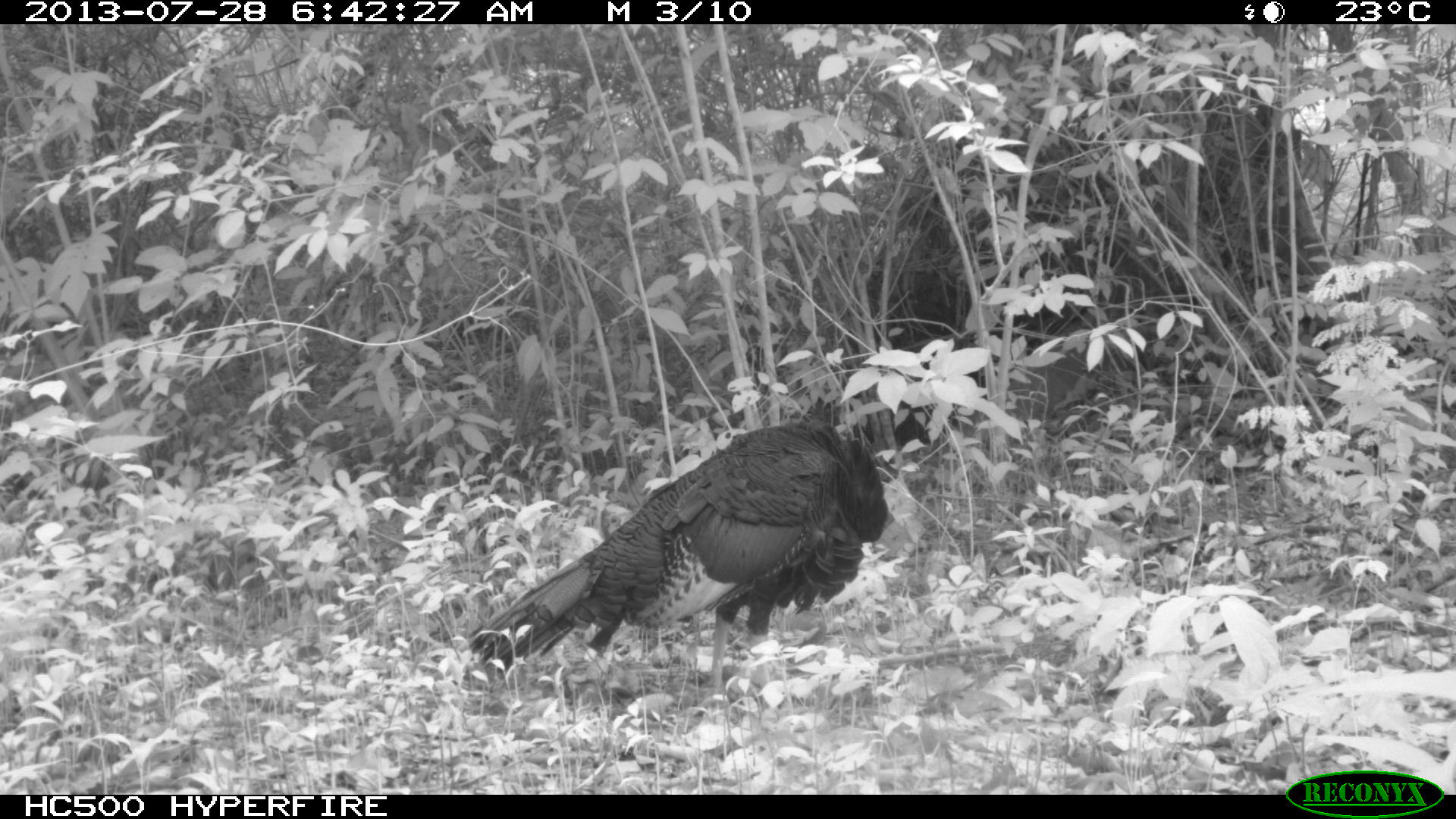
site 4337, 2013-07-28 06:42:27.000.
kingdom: Animalia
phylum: Chordata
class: Aves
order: Galliformes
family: Phasianidae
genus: Meleagris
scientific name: Meleagris ocellata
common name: ocellated turkey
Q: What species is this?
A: Meleagris ocellata (ocellated turkey).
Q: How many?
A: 1.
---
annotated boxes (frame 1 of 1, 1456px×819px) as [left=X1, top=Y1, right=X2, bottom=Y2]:
meleagris ocellata: [left=465, top=418, right=889, bottom=703]